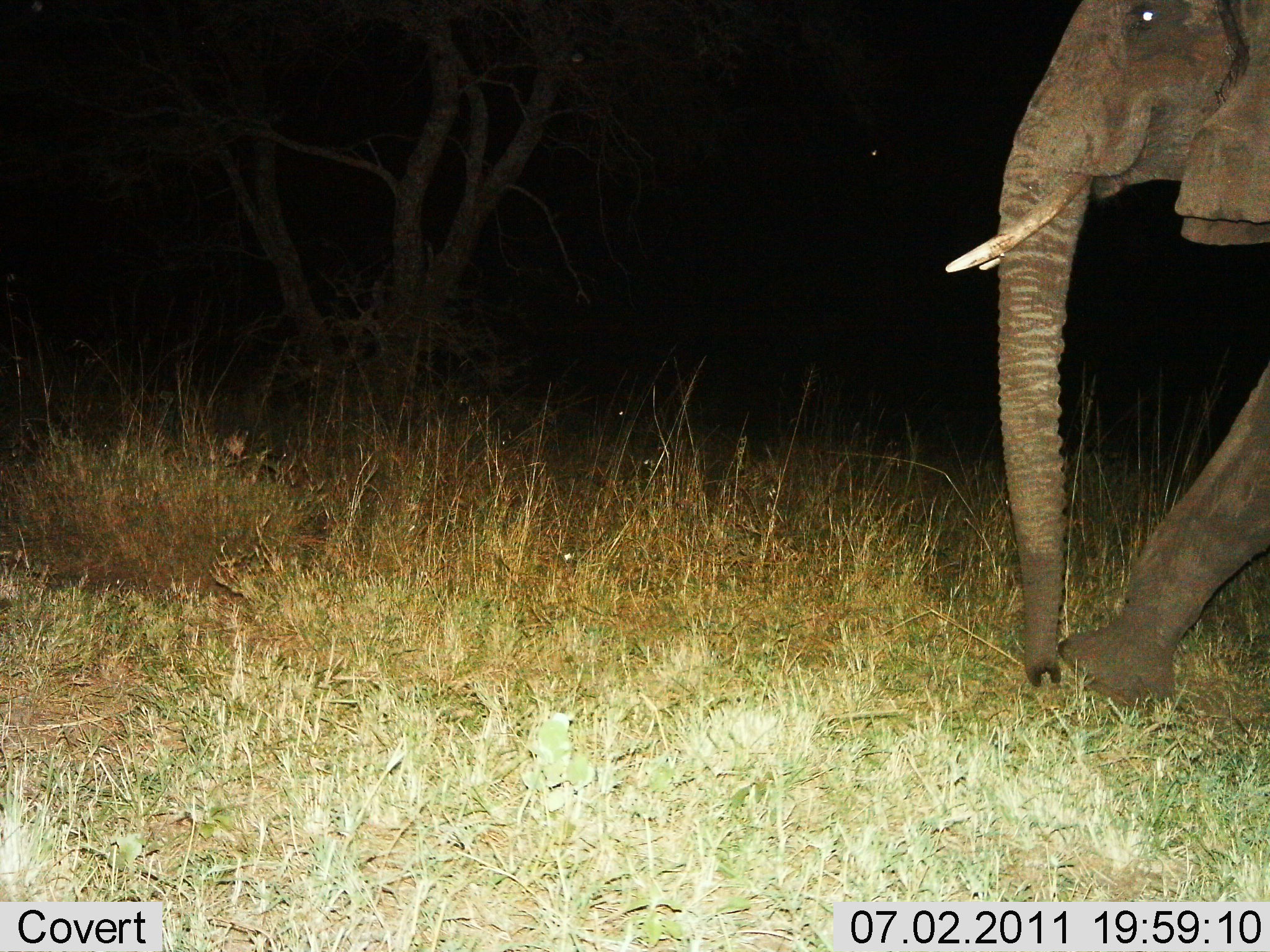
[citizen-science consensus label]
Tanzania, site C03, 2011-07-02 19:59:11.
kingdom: Animalia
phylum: Chordata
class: Mammalia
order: Proboscidea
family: Elephantidae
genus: Loxodonta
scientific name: Loxodonta africana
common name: african bush elephant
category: elephant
Elephant (african bush elephant) (Loxodonta africana), count 1. Behavior (volunteer vote fractions): standing 8%, resting 0%, moving 100%, interacting 0%. Young present (vote fraction): 0%. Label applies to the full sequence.